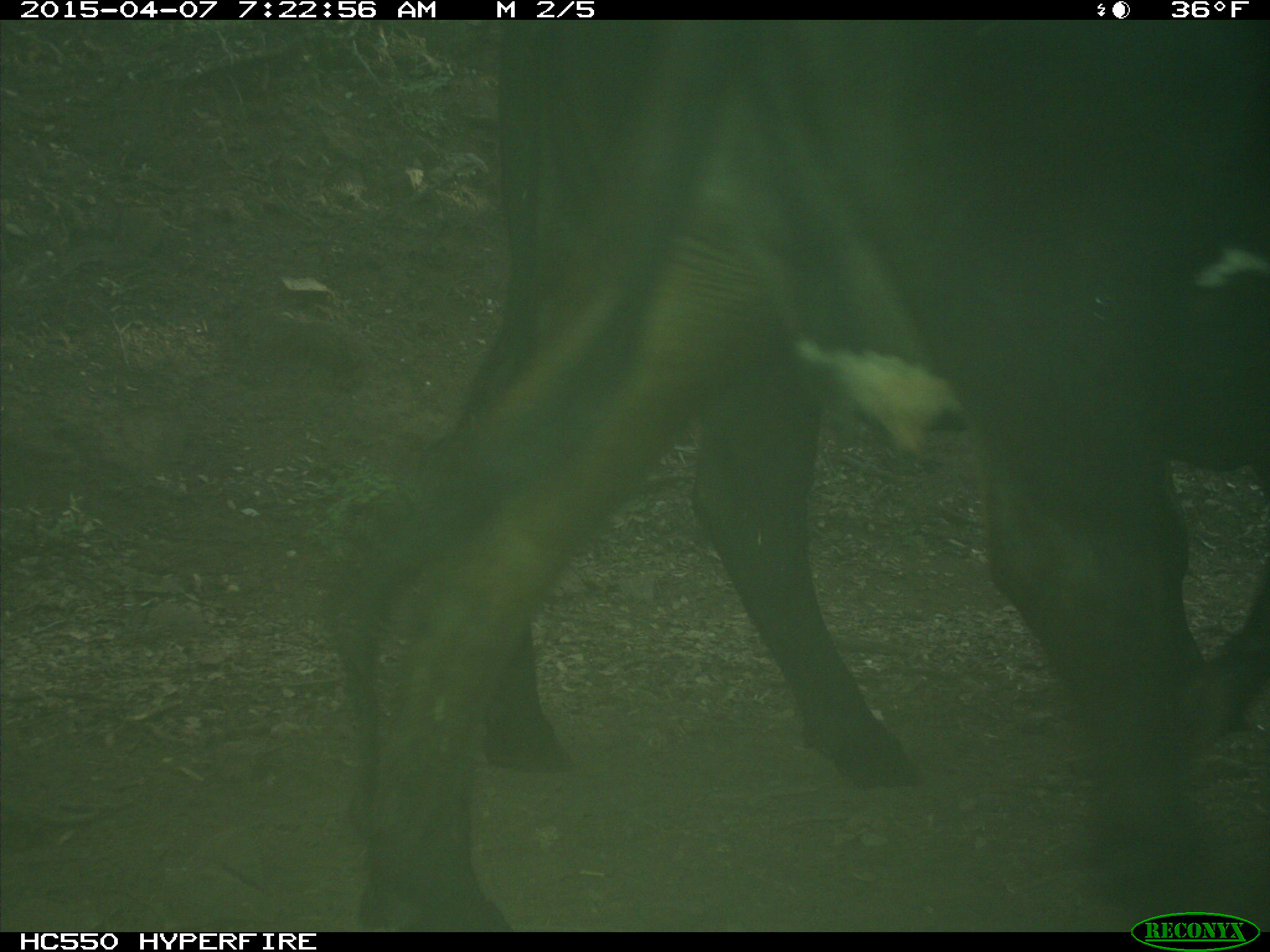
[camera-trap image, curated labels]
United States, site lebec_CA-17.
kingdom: Animalia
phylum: Chordata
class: Mammalia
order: Artiodactyla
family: Bovidae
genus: Bos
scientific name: Bos taurus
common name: domestic cow